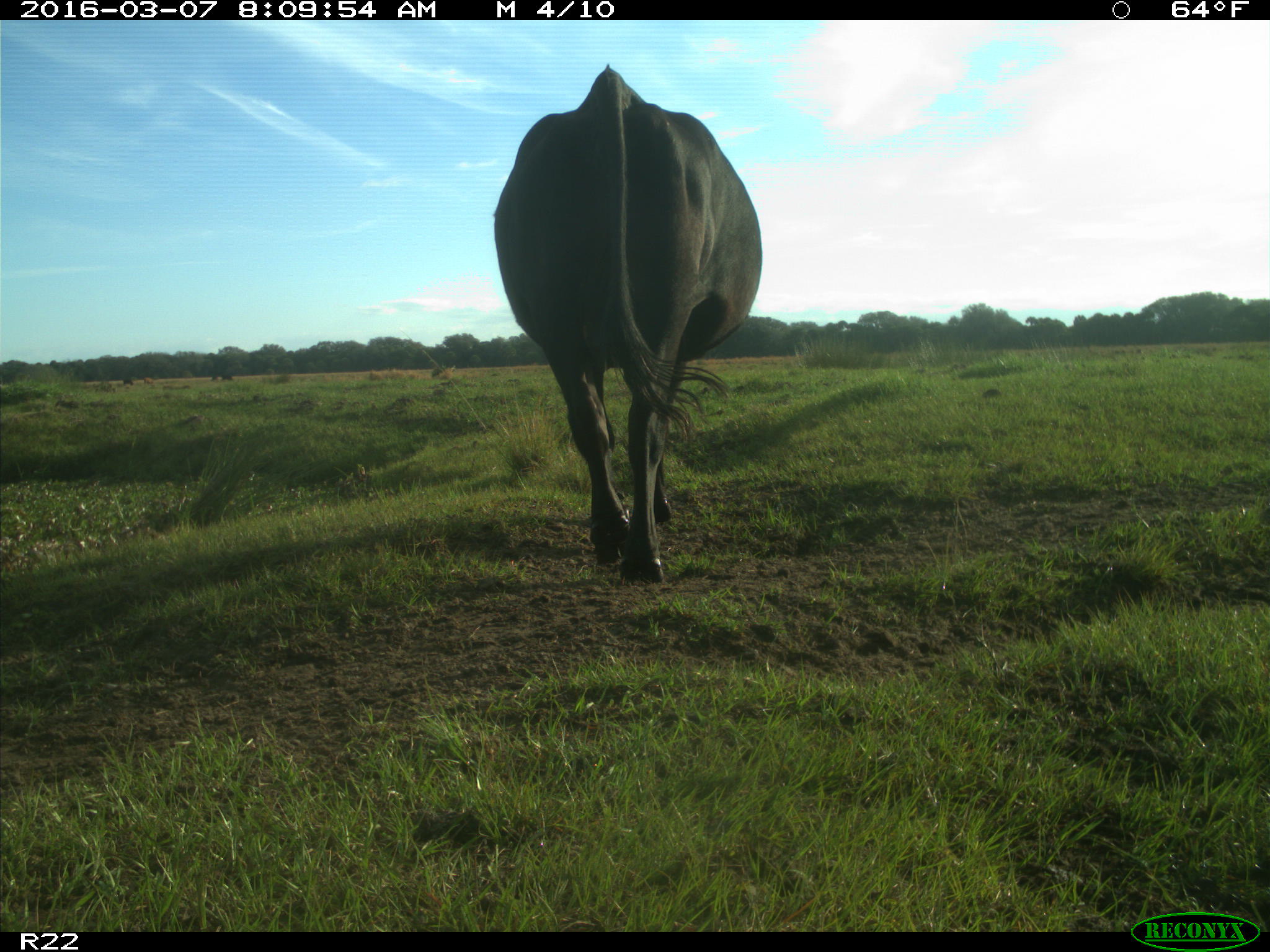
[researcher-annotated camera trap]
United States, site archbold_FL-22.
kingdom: Animalia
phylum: Chordata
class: Mammalia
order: Artiodactyla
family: Bovidae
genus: Bos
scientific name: Bos taurus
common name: domestic cow